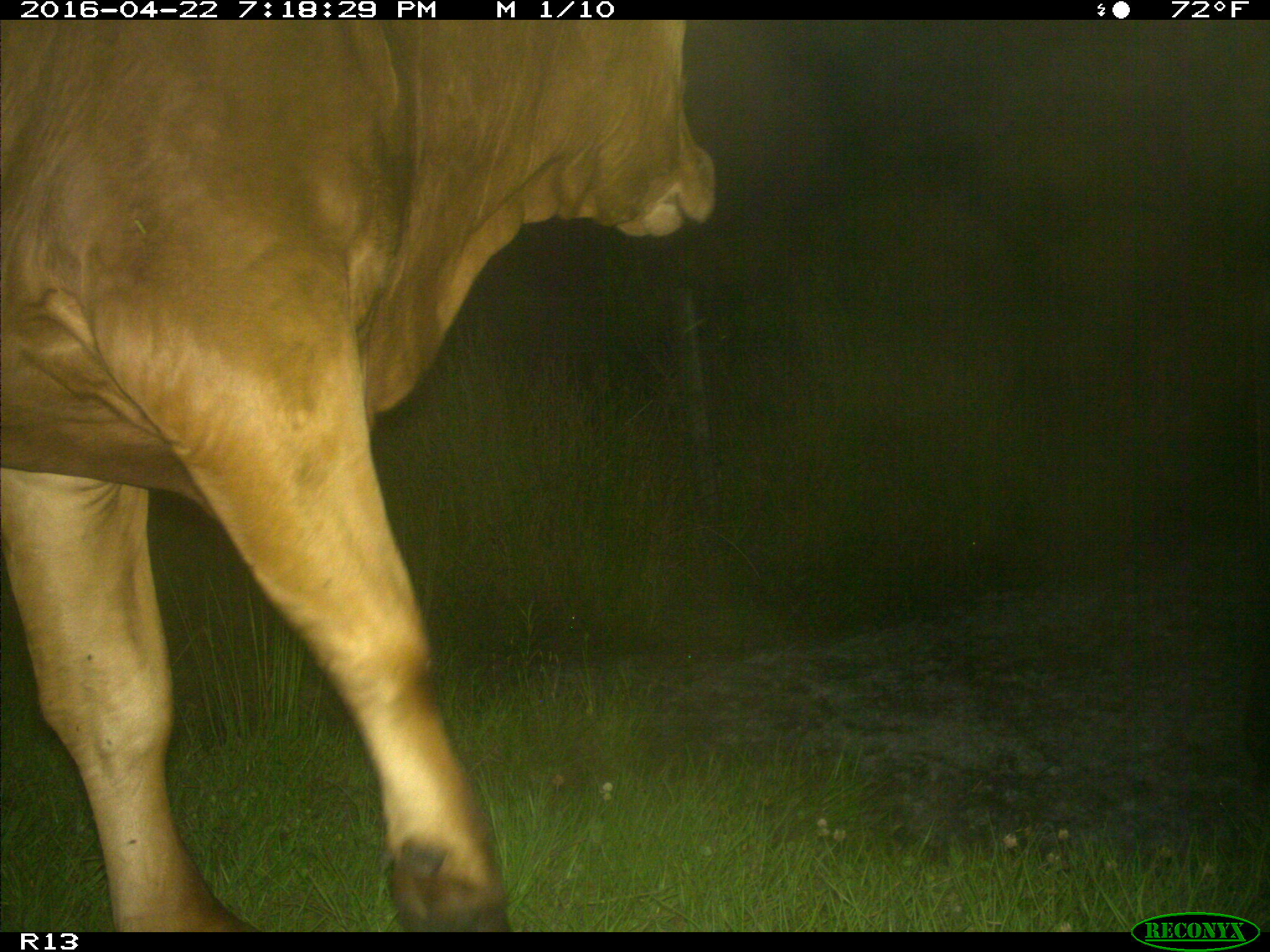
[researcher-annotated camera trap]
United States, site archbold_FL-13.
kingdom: Animalia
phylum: Chordata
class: Mammalia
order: Artiodactyla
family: Bovidae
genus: Bos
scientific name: Bos taurus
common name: domestic cow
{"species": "Bos taurus (domestic cow)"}